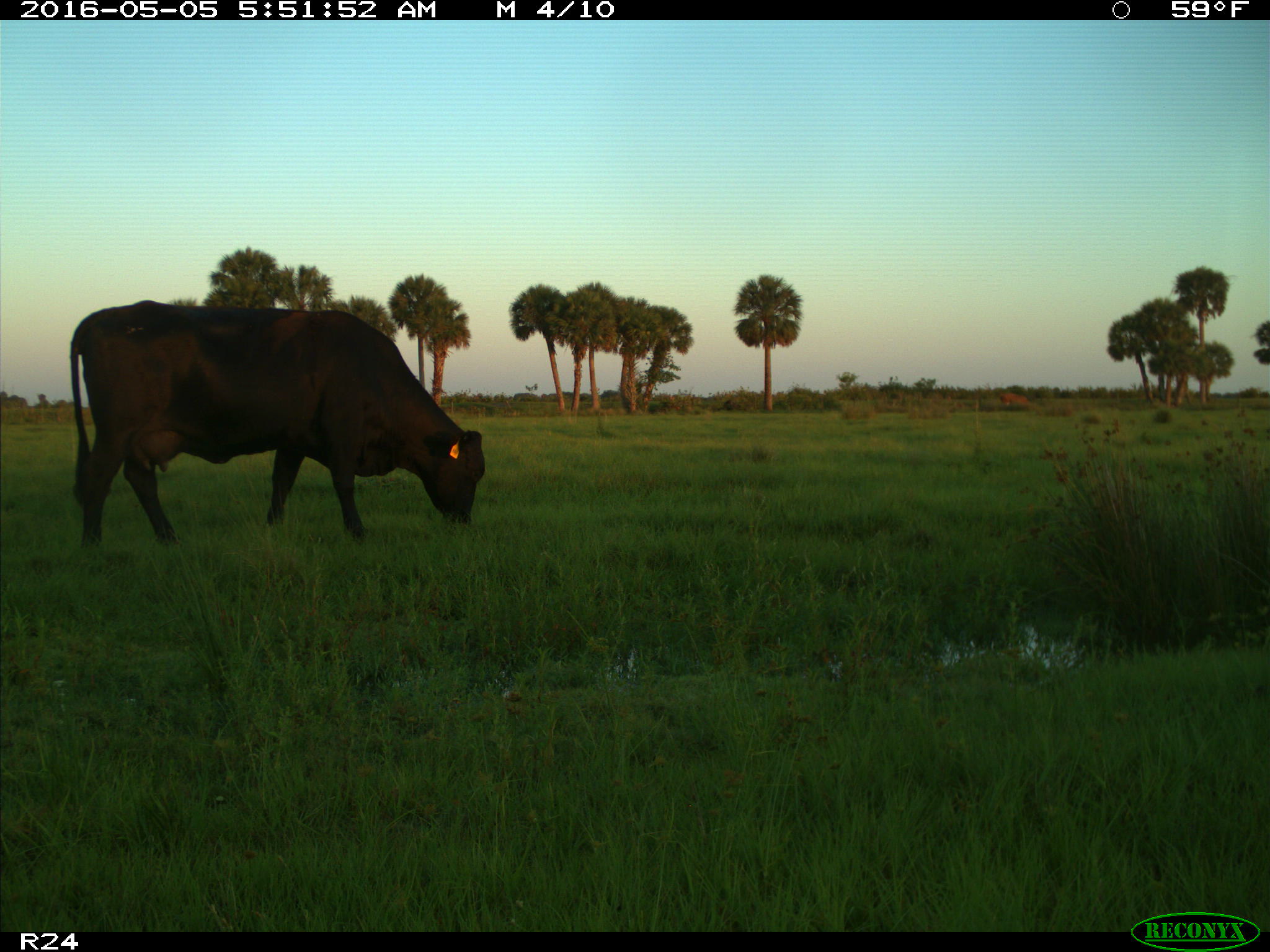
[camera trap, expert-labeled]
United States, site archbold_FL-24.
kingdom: Animalia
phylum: Chordata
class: Mammalia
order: Artiodactyla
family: Bovidae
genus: Bos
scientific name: Bos taurus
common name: domestic cow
Bos taurus (domestic cow).